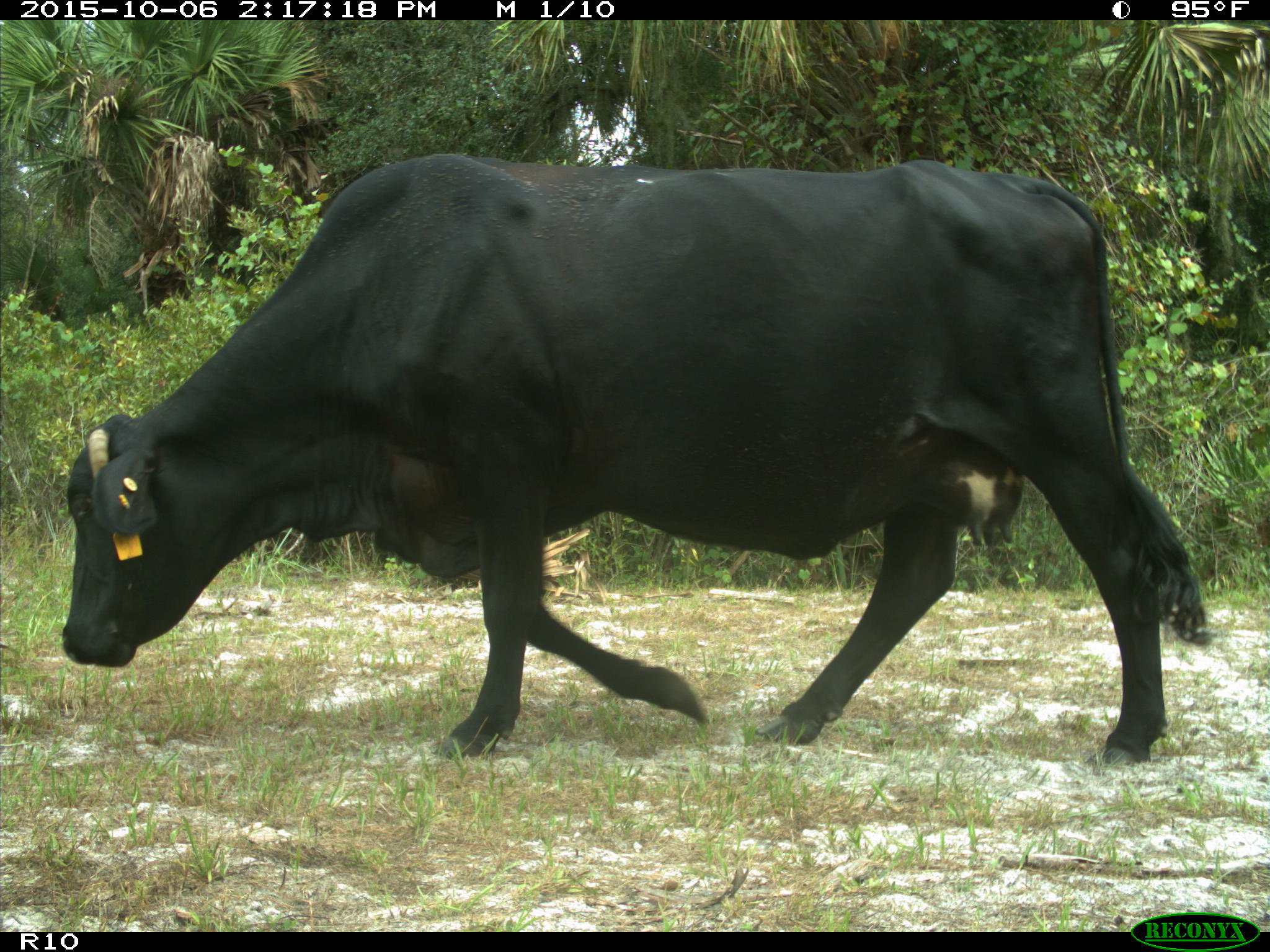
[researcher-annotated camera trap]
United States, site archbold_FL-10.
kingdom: Animalia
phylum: Chordata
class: Mammalia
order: Artiodactyla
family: Bovidae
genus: Bos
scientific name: Bos taurus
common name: domestic cow